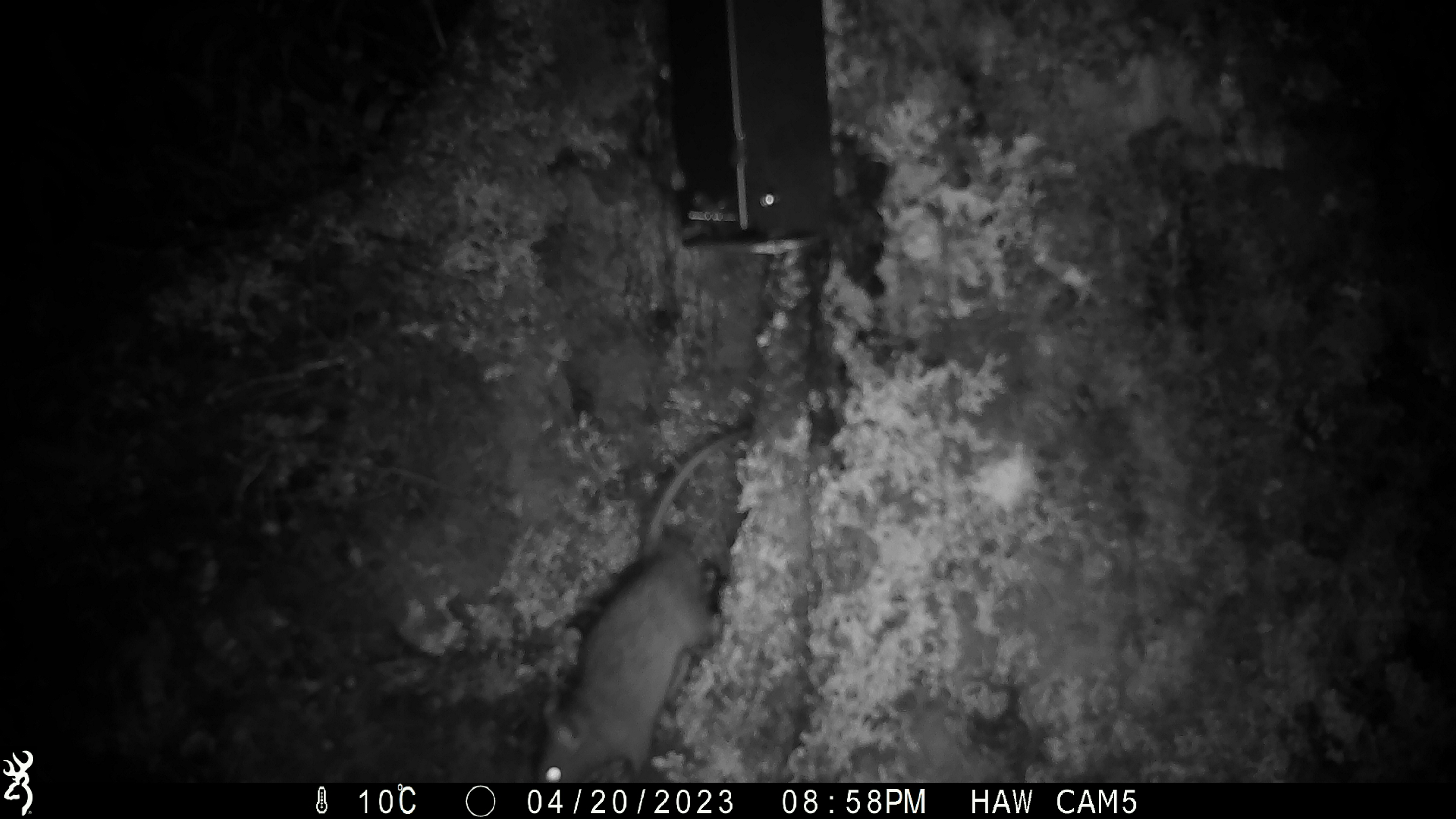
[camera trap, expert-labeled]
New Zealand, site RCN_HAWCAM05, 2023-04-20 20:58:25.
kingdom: Animalia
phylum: Chordata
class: Mammalia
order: Rodentia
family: Muridae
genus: Rattus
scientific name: Rattus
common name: rat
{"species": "rat (Rattus)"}